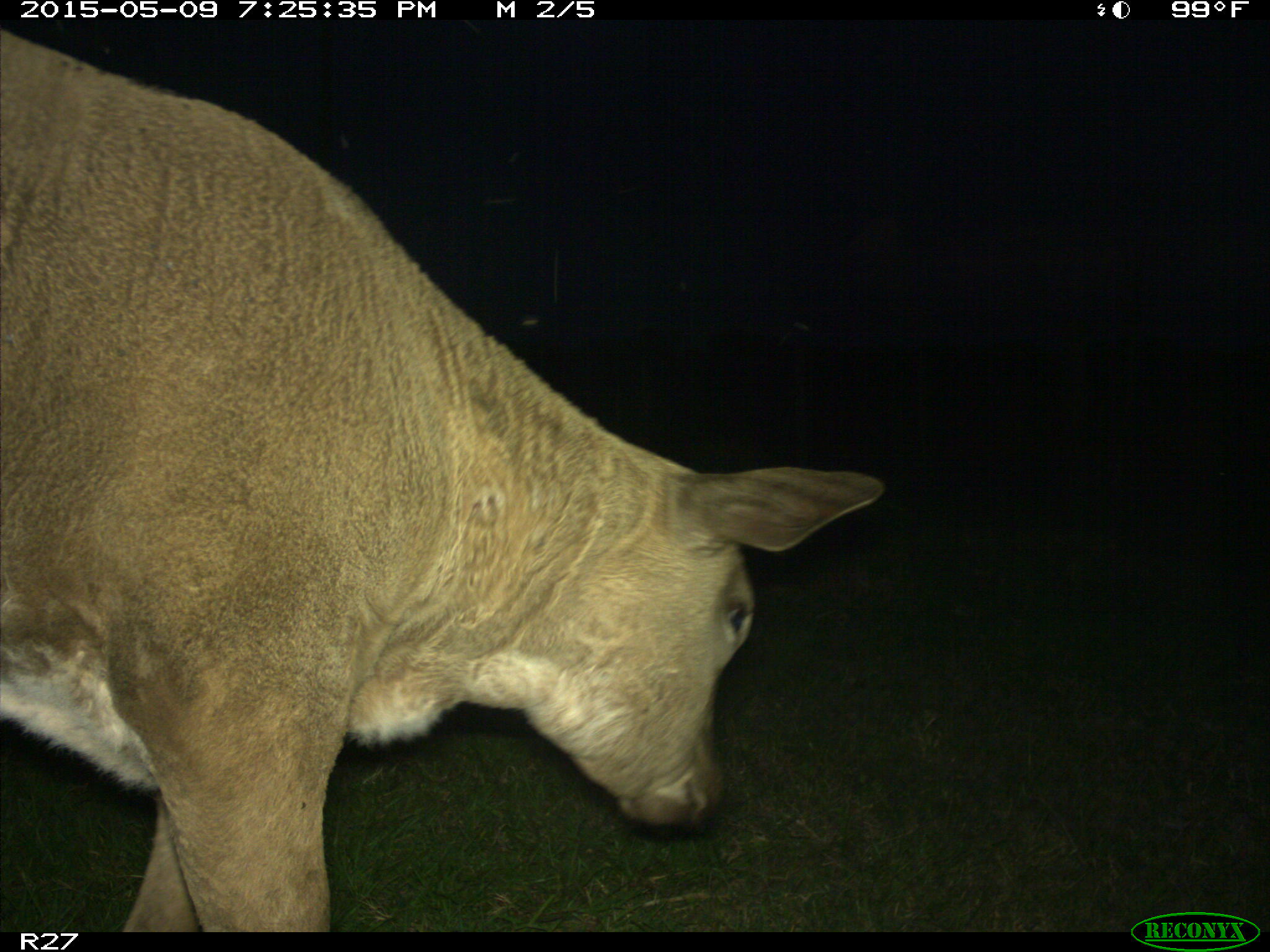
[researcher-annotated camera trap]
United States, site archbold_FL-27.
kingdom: Animalia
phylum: Chordata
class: Mammalia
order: Artiodactyla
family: Bovidae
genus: Bos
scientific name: Bos taurus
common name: domestic cow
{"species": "Bos taurus (domestic cow)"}